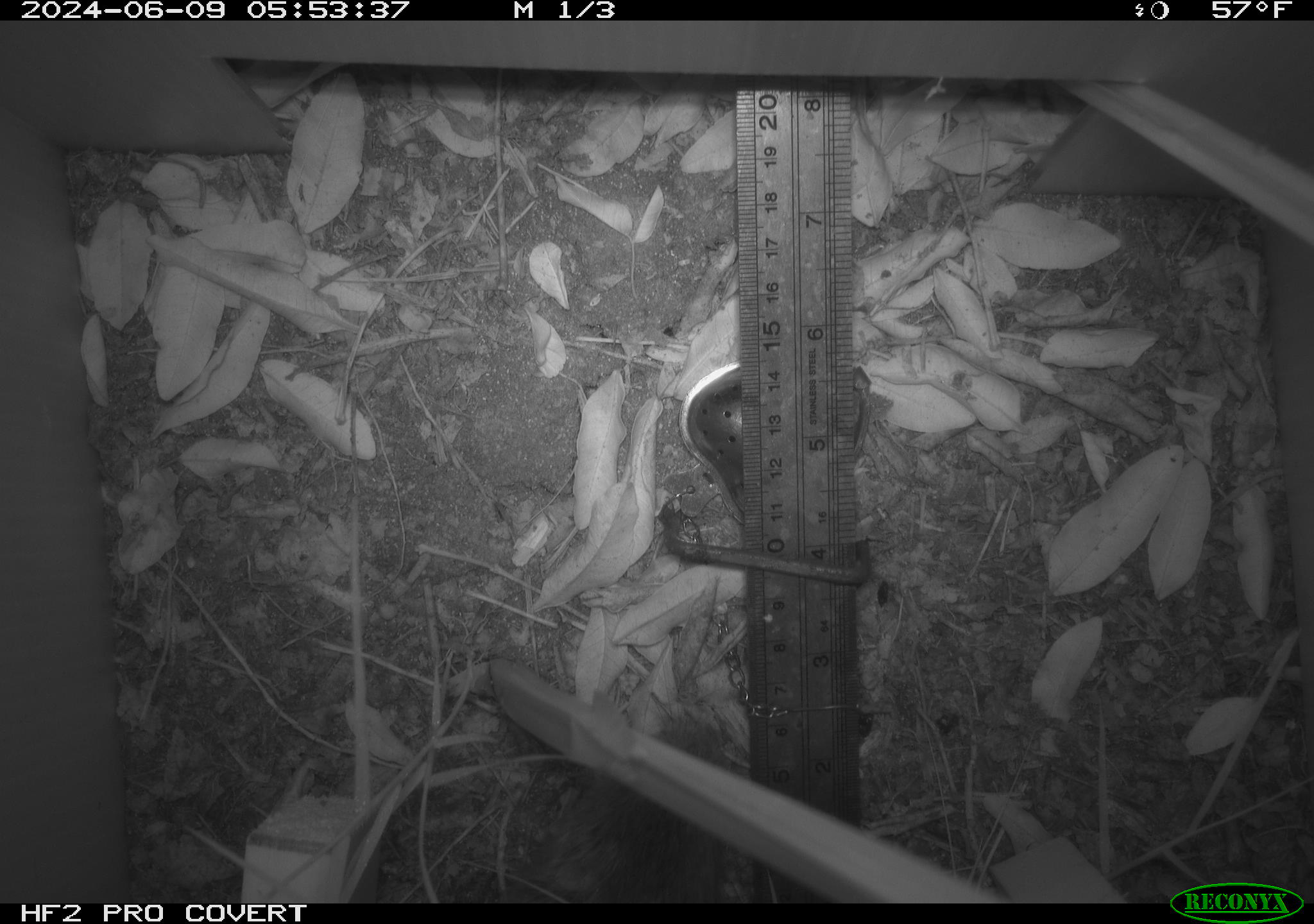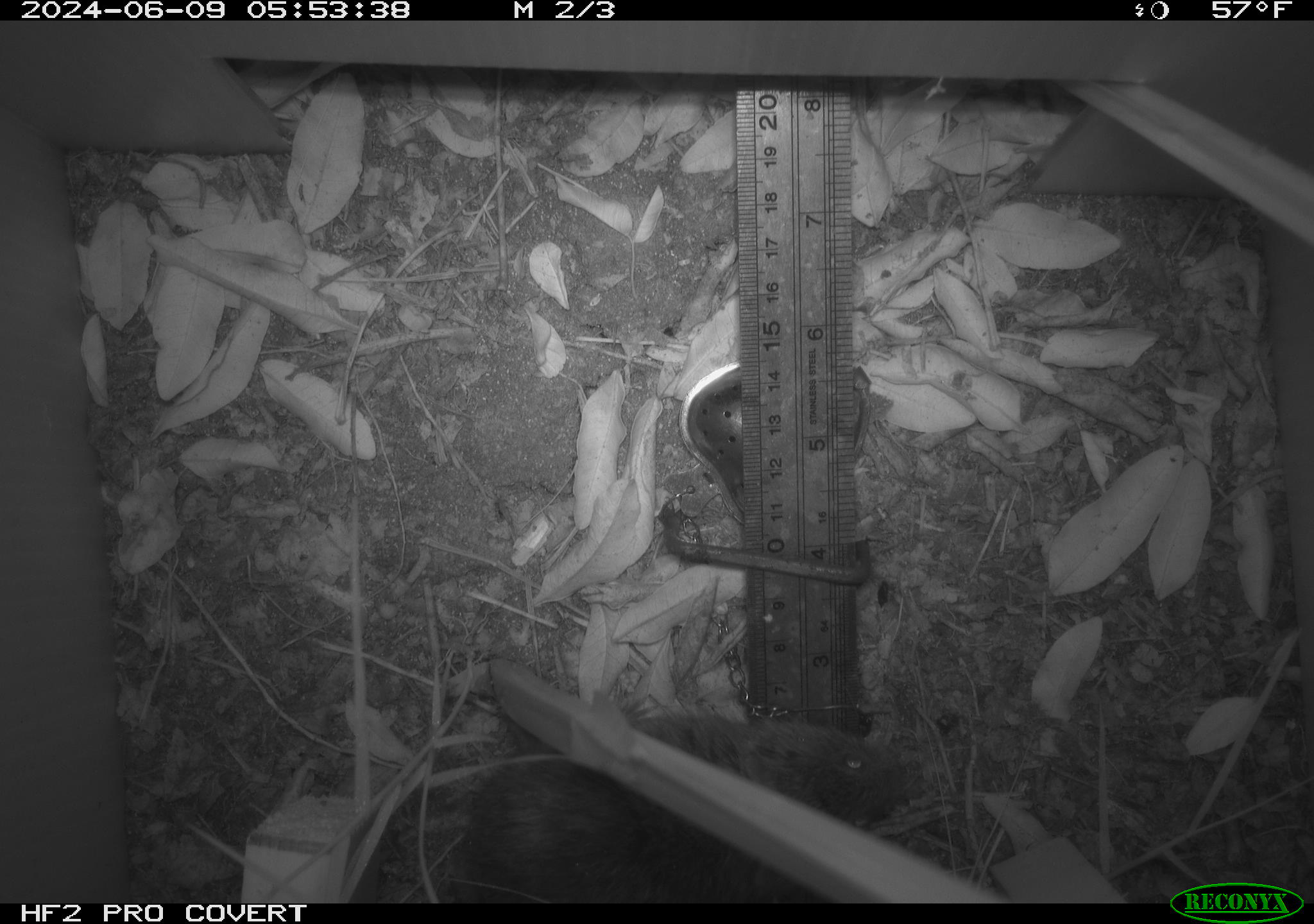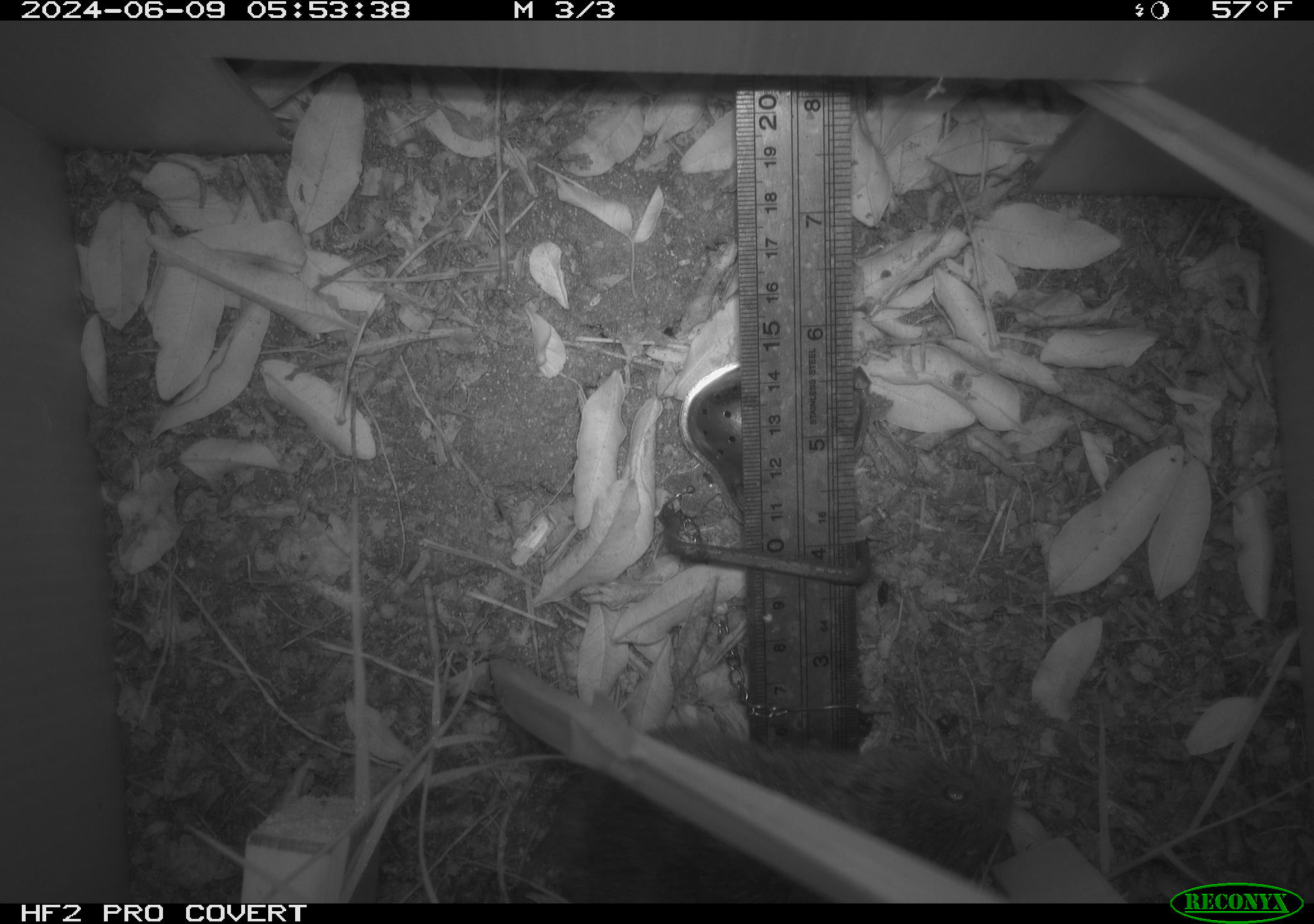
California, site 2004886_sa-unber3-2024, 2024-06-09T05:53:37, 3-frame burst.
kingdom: Animalia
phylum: Chordata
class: Mammalia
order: Rodentia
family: Cricetidae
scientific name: Arvicolinae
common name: voles, lemmings, and muskrats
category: arvicolinae subfamily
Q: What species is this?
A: Arvicolinae subfamily (voles, lemmings, and muskrats) (Arvicolinae).